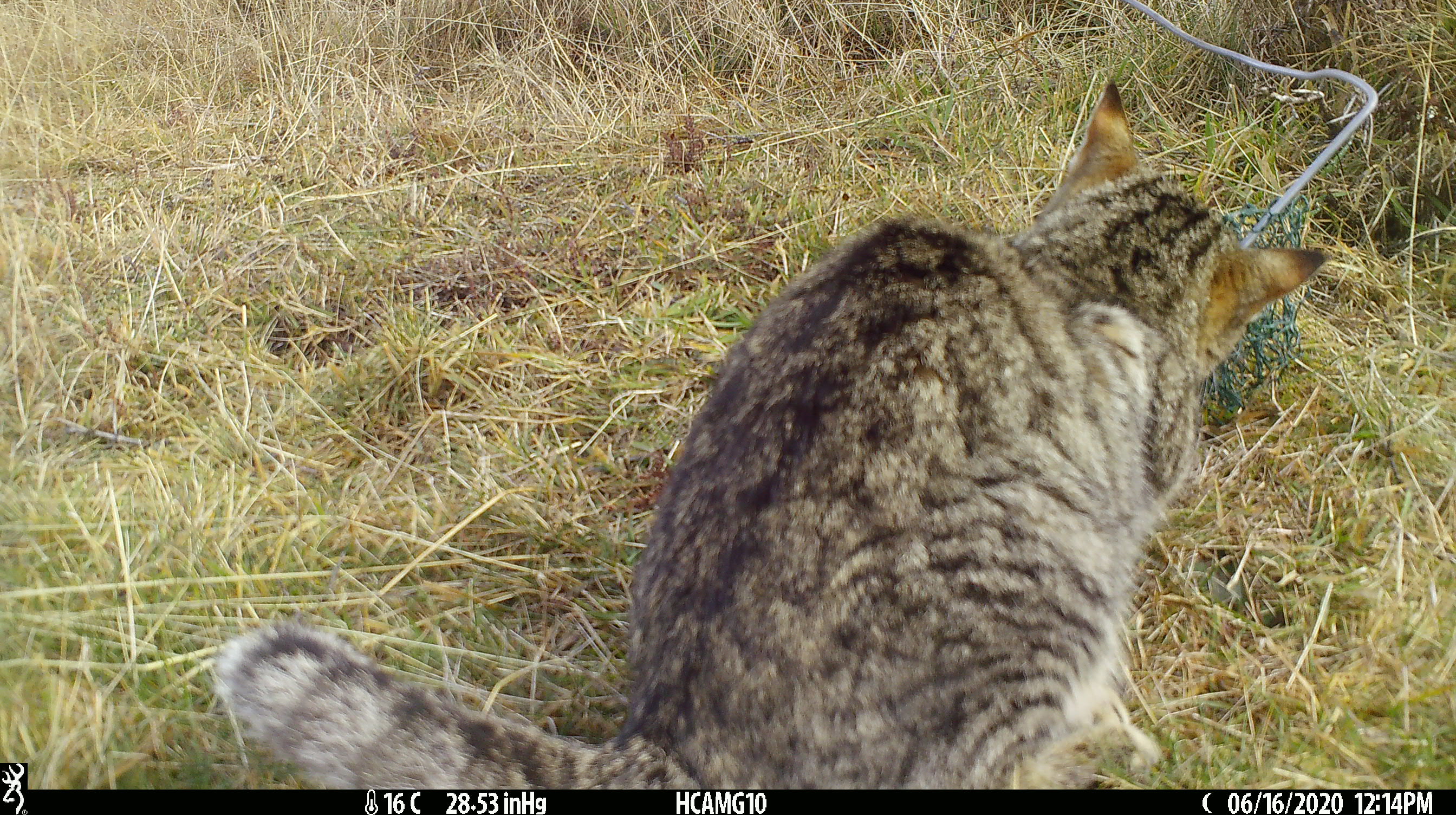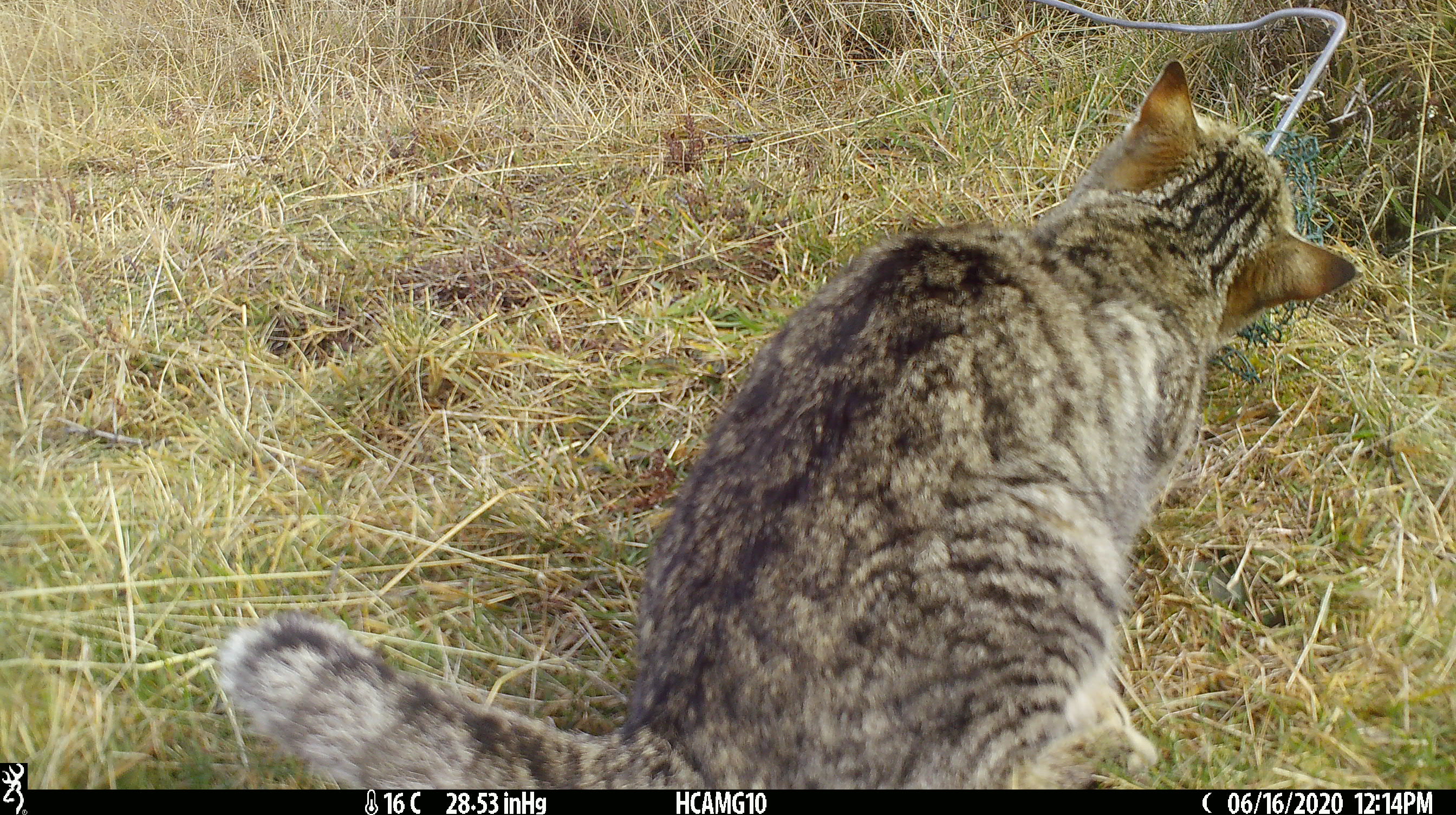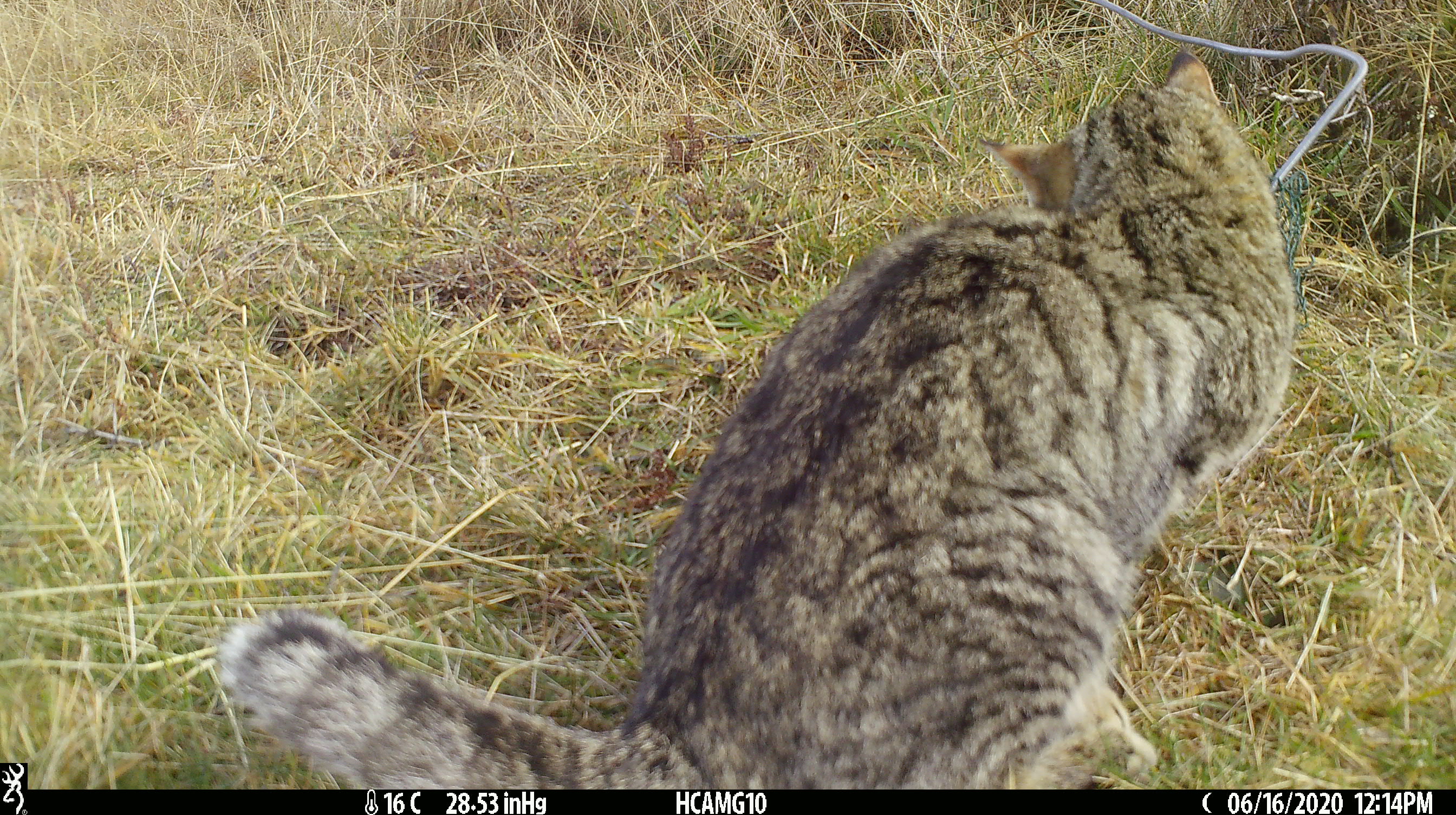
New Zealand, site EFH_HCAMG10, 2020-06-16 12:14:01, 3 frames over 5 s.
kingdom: Animalia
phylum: Chordata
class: Mammalia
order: Carnivora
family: Felidae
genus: Felis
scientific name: Felis catus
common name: domestic cat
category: cat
Cat (domestic cat) (Felis catus).